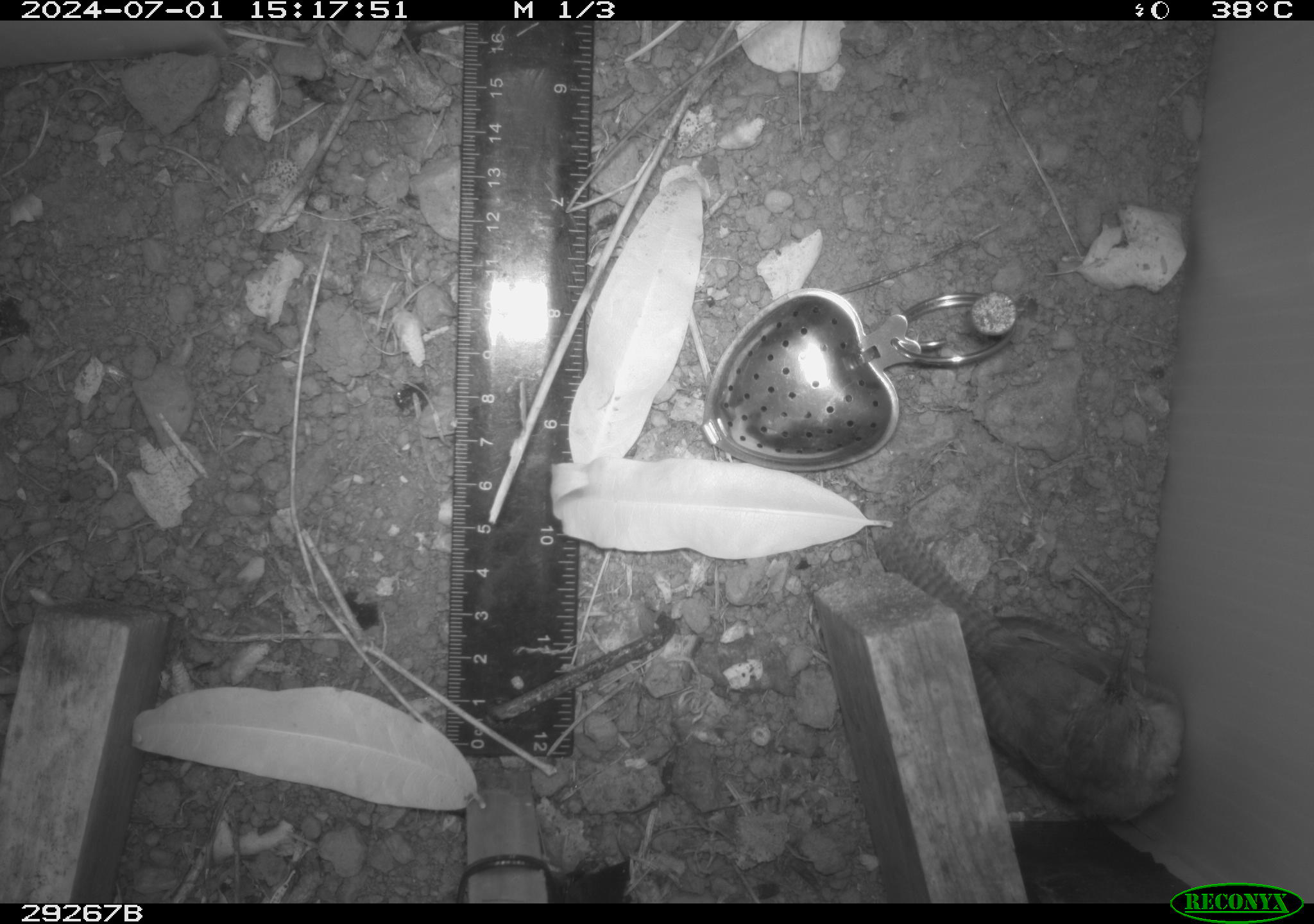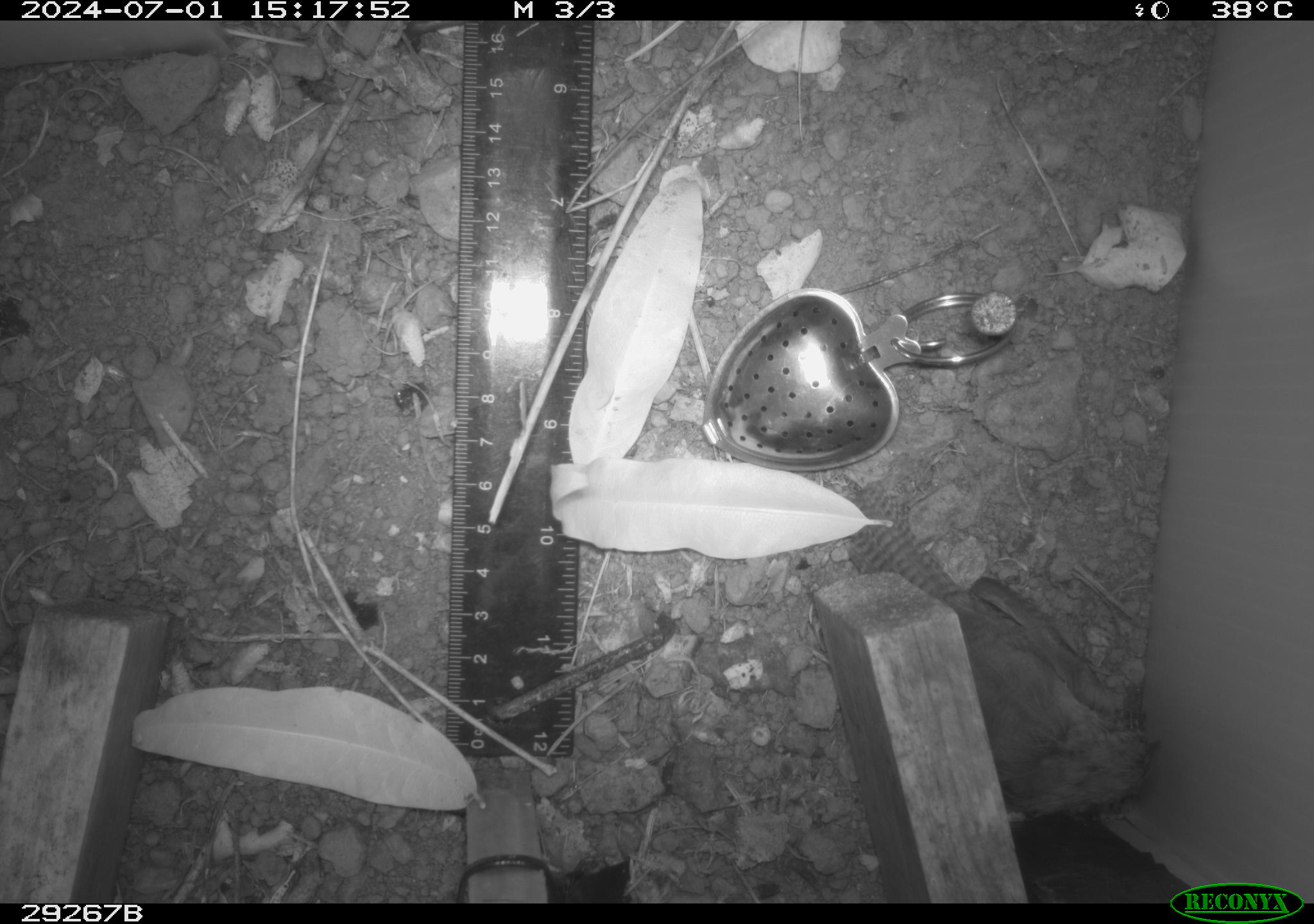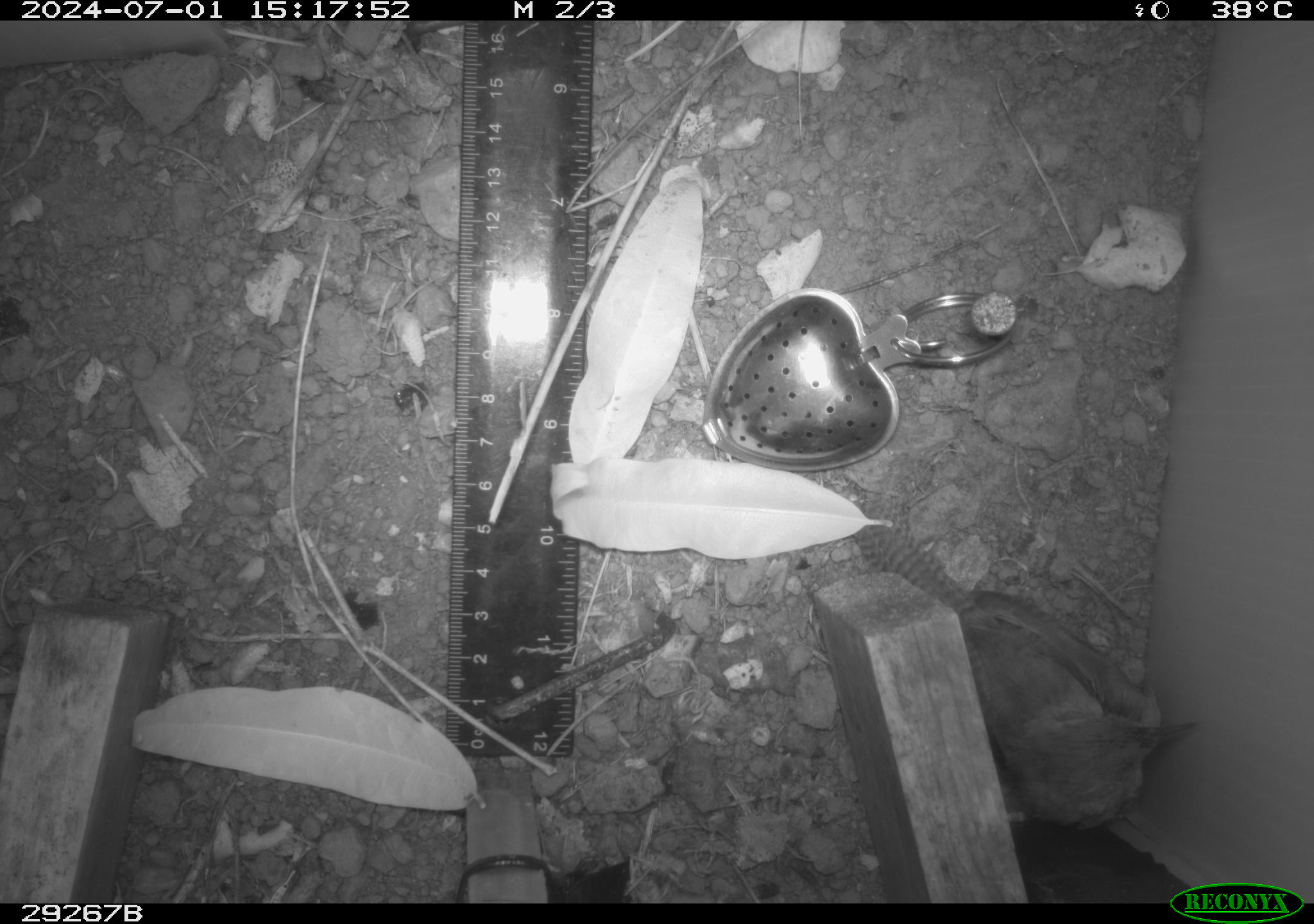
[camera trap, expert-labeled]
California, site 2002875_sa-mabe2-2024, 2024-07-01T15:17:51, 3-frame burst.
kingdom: Animalia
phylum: Chordata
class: Aves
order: Passeriformes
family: Troglodytidae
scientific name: Troglodytidae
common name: wren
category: troglodytidae family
Troglodytidae family (wren) (Troglodytidae).